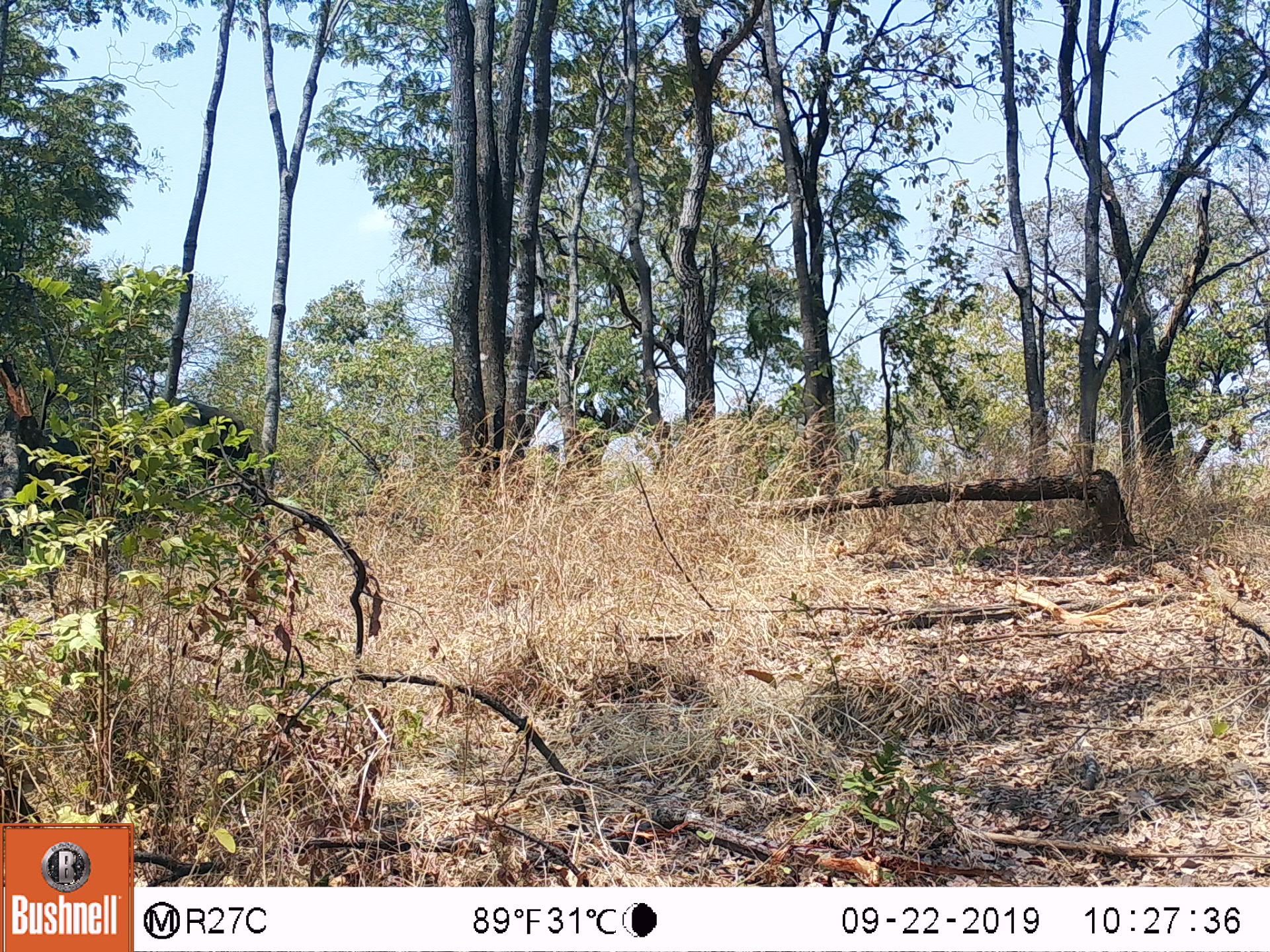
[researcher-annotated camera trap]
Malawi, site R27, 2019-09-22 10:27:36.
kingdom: Animalia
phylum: Chordata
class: Mammalia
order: Proboscidea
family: Elephantidae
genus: Loxodonta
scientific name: Loxodonta africana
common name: african savanna elephant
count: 1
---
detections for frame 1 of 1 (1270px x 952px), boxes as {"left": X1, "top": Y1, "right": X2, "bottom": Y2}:
african savanna elephant: {"left": 33, "top": 392, "right": 273, "bottom": 559}